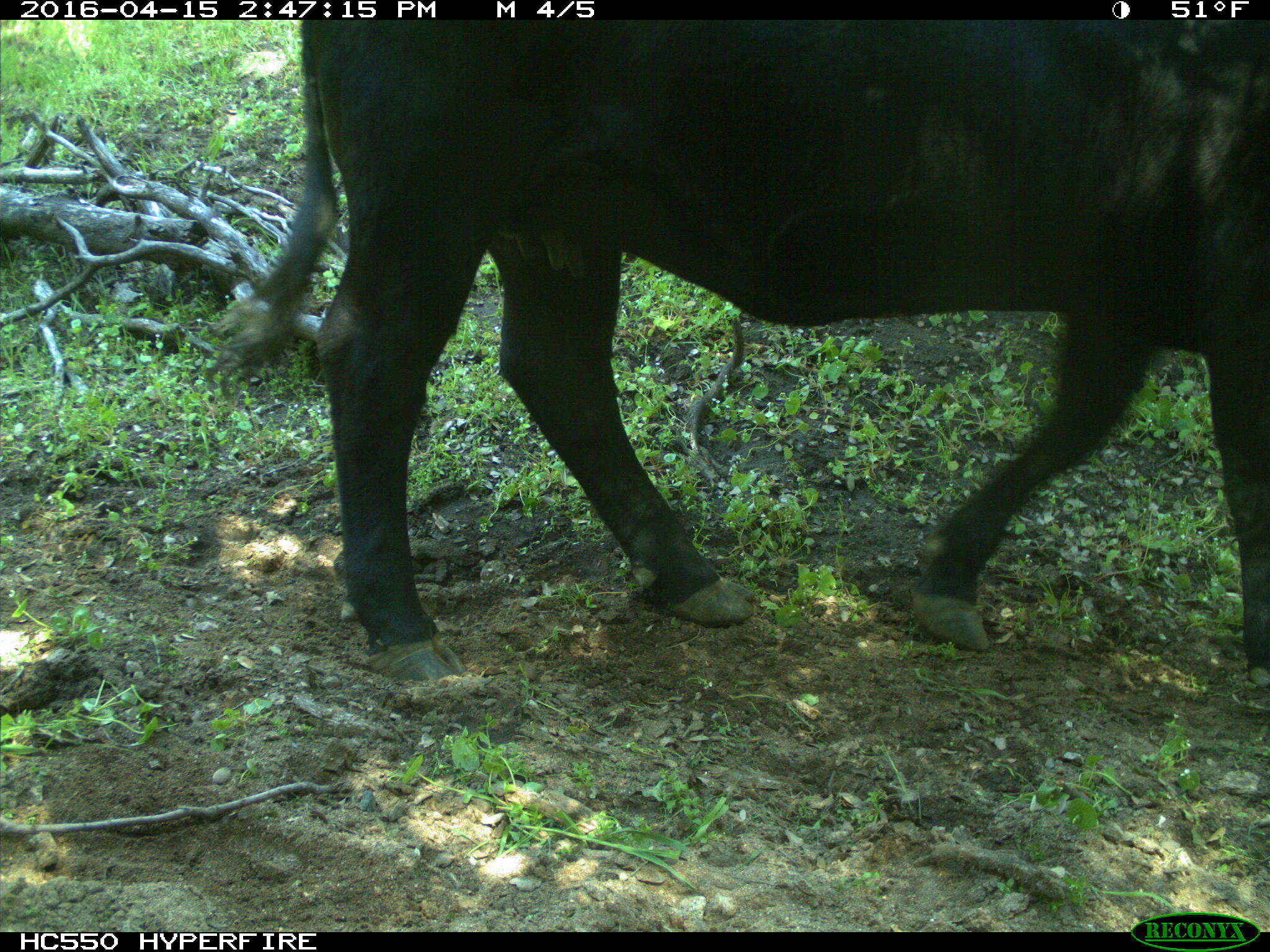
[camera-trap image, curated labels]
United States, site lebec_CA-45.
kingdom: Animalia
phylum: Chordata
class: Mammalia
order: Artiodactyla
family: Bovidae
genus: Bos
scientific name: Bos taurus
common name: domestic cow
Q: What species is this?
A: Bos taurus (domestic cow).